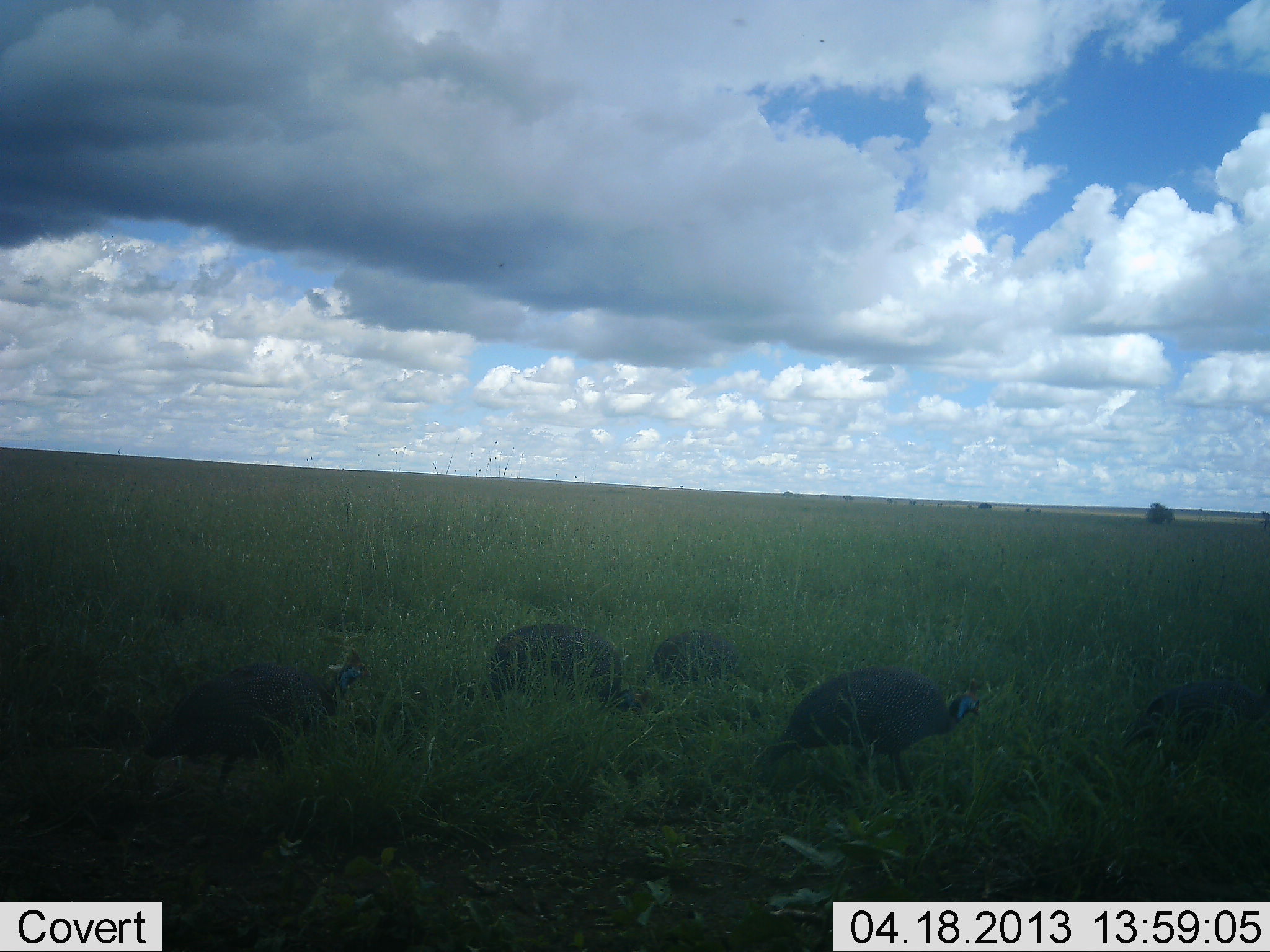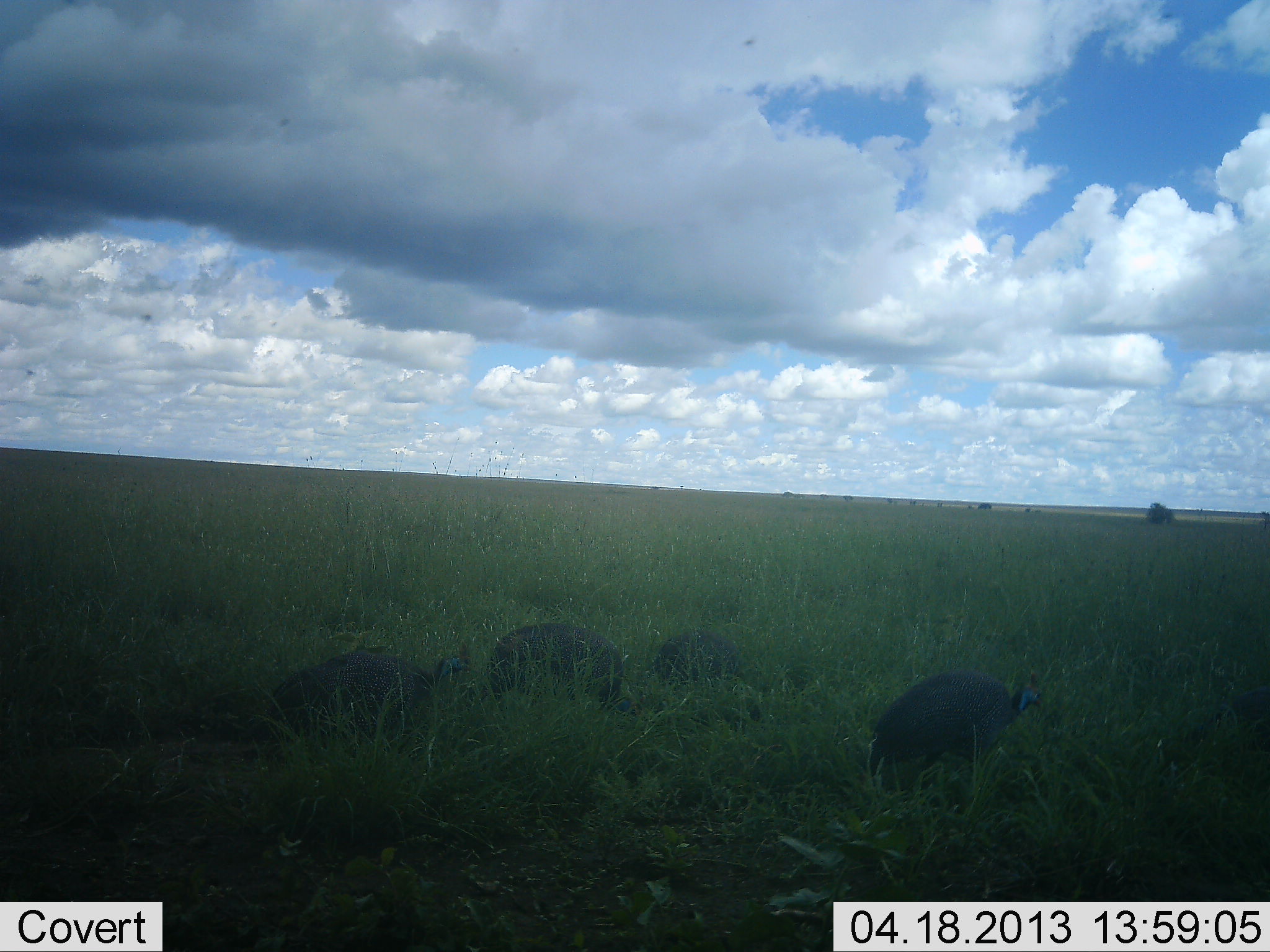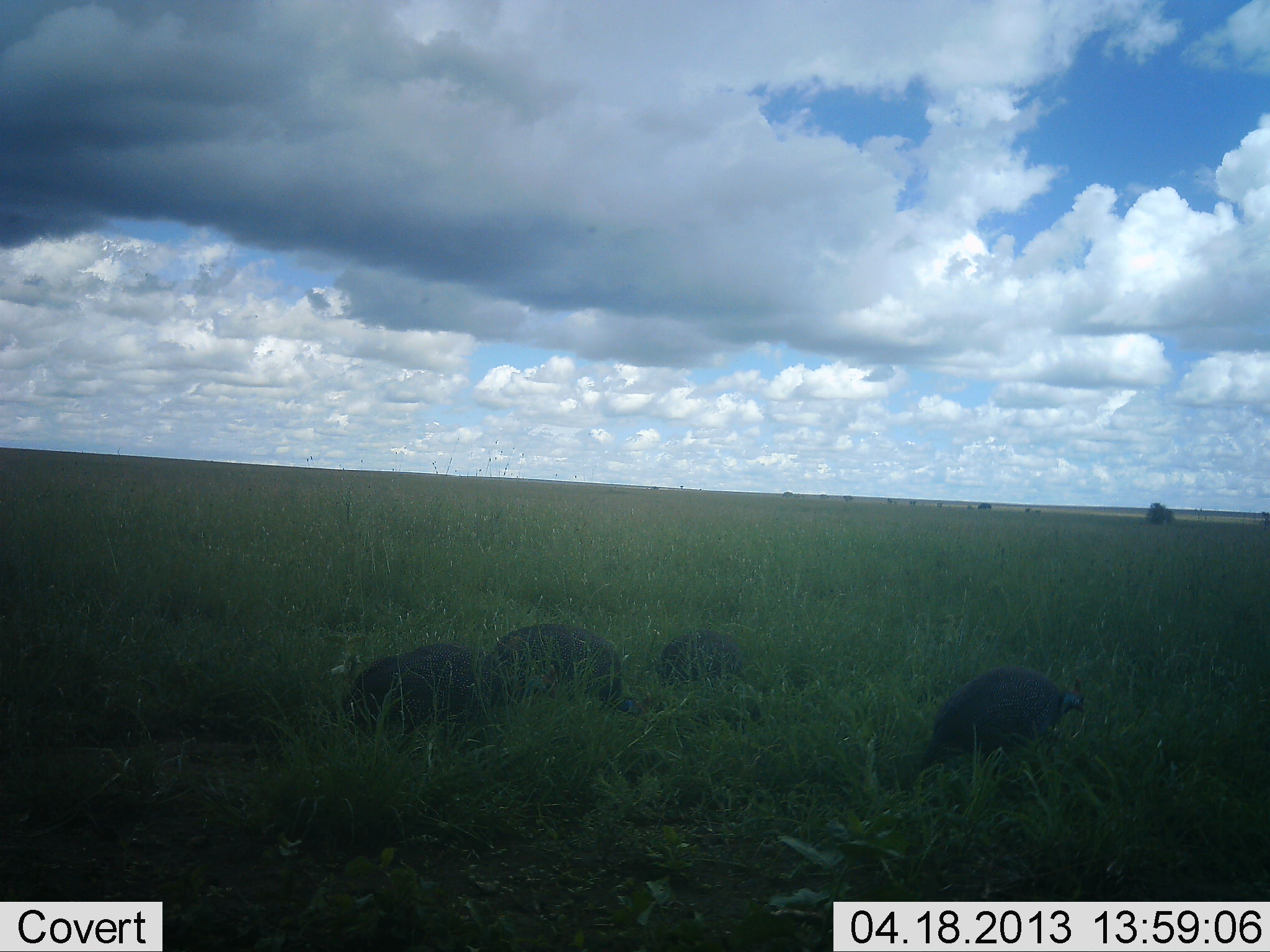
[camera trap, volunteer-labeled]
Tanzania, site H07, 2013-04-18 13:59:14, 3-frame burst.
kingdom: Animalia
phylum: Chordata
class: Aves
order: Galliformes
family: Numididae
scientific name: Numididae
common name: guinea fowl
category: guineafowl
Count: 5.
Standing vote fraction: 41%.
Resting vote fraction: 7%.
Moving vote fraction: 85%.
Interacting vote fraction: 0%.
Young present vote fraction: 0%.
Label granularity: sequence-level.